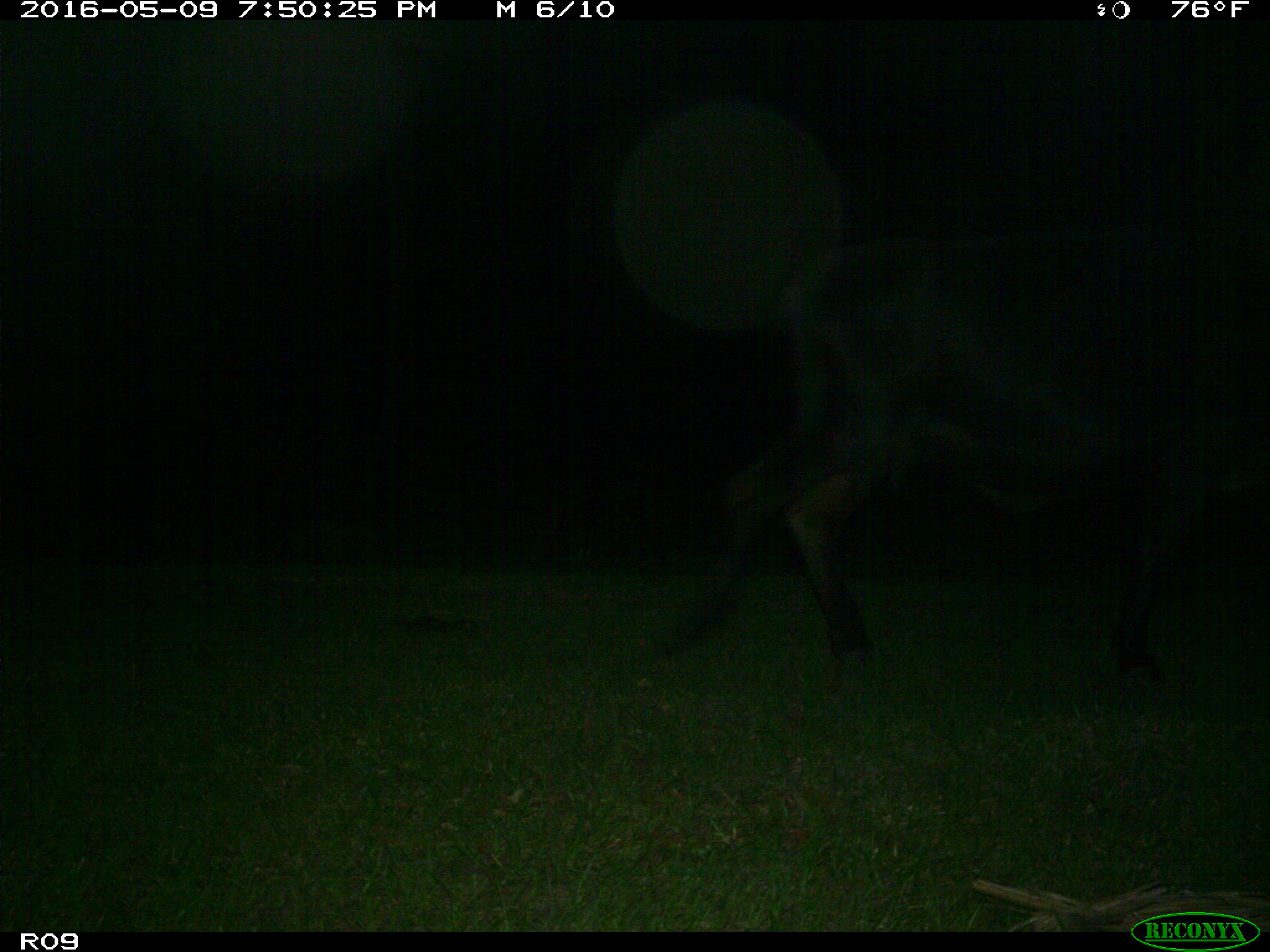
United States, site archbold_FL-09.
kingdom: Animalia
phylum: Chordata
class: Mammalia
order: Artiodactyla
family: Bovidae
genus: Bos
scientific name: Bos taurus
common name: domestic cow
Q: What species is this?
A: Bos taurus (domestic cow).